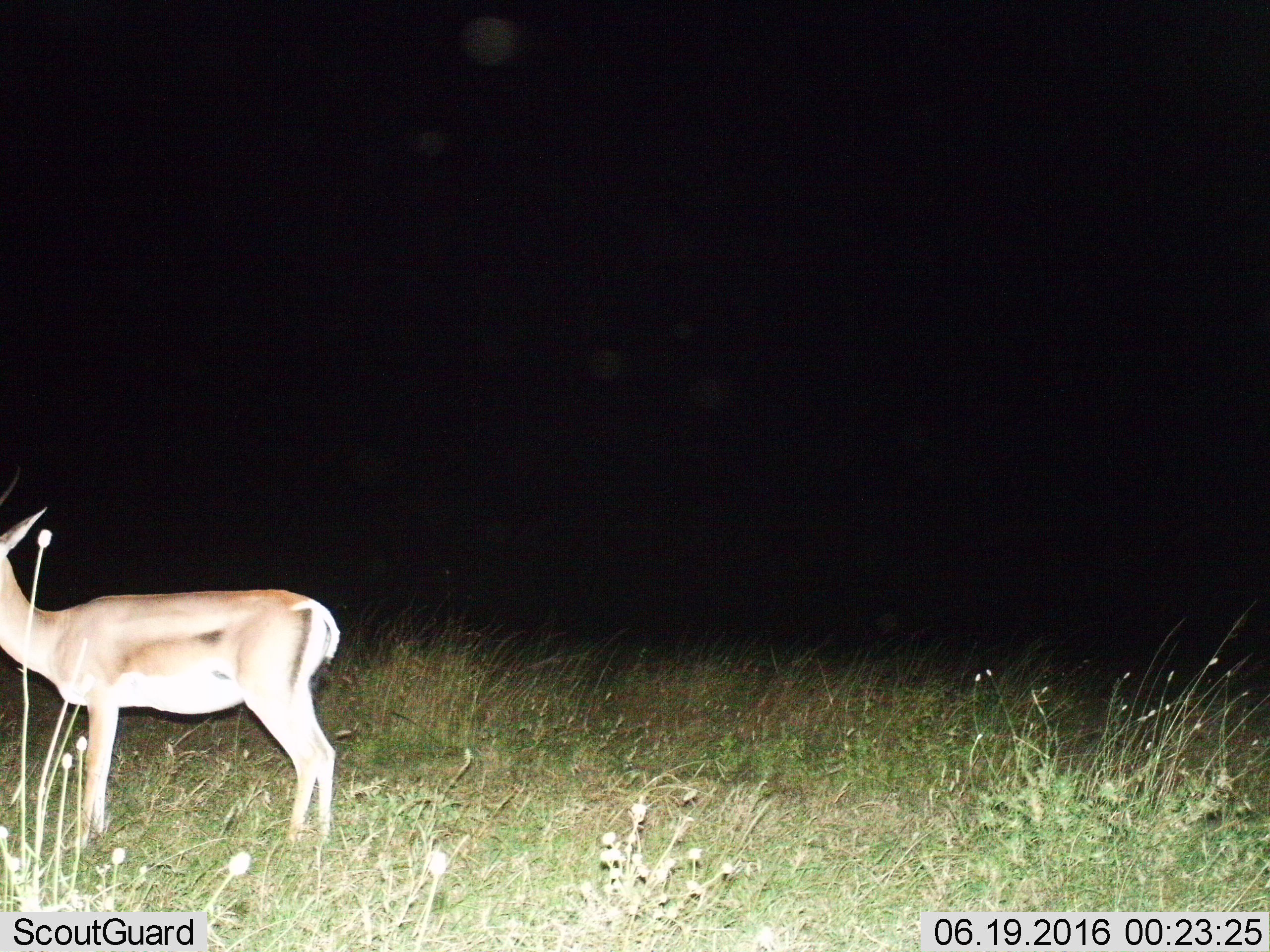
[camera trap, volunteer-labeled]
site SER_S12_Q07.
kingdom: Animalia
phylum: Chordata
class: Mammalia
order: Artiodactyla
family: Bovidae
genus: Nanger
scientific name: Nanger granti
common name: grant's gazelle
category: gazellegrants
Gazellegrants (grant's gazelle) (Nanger granti), count 1. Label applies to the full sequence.